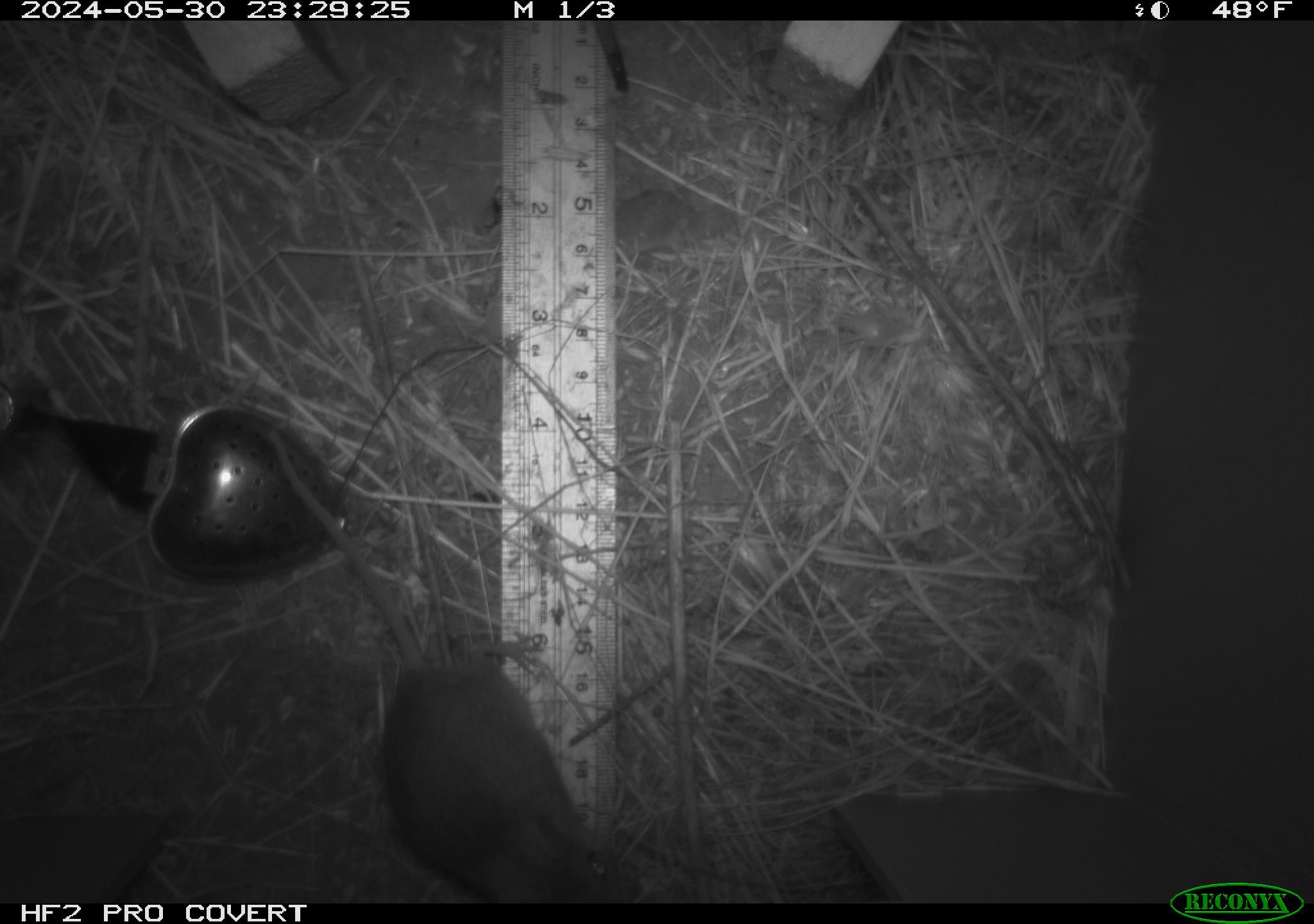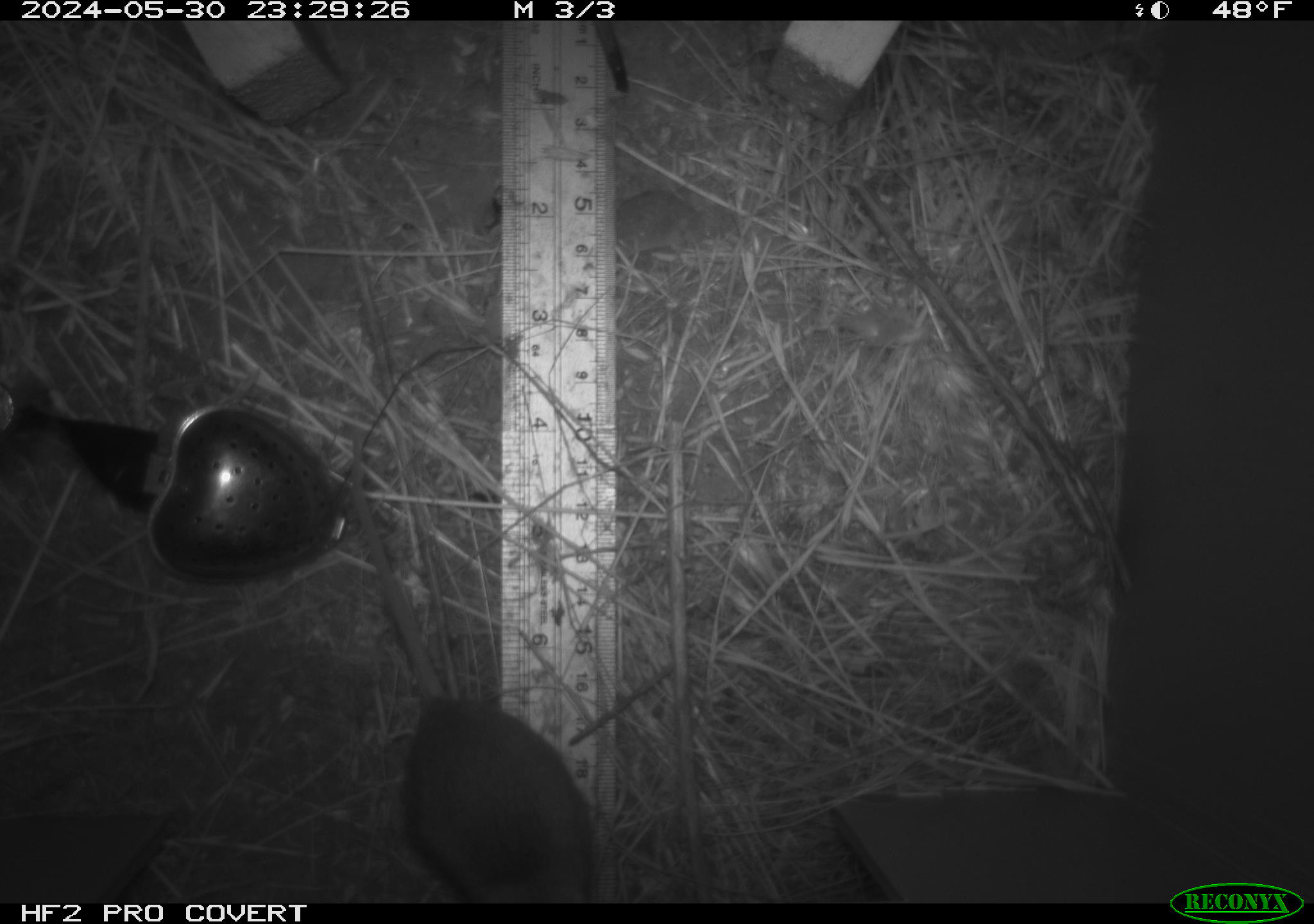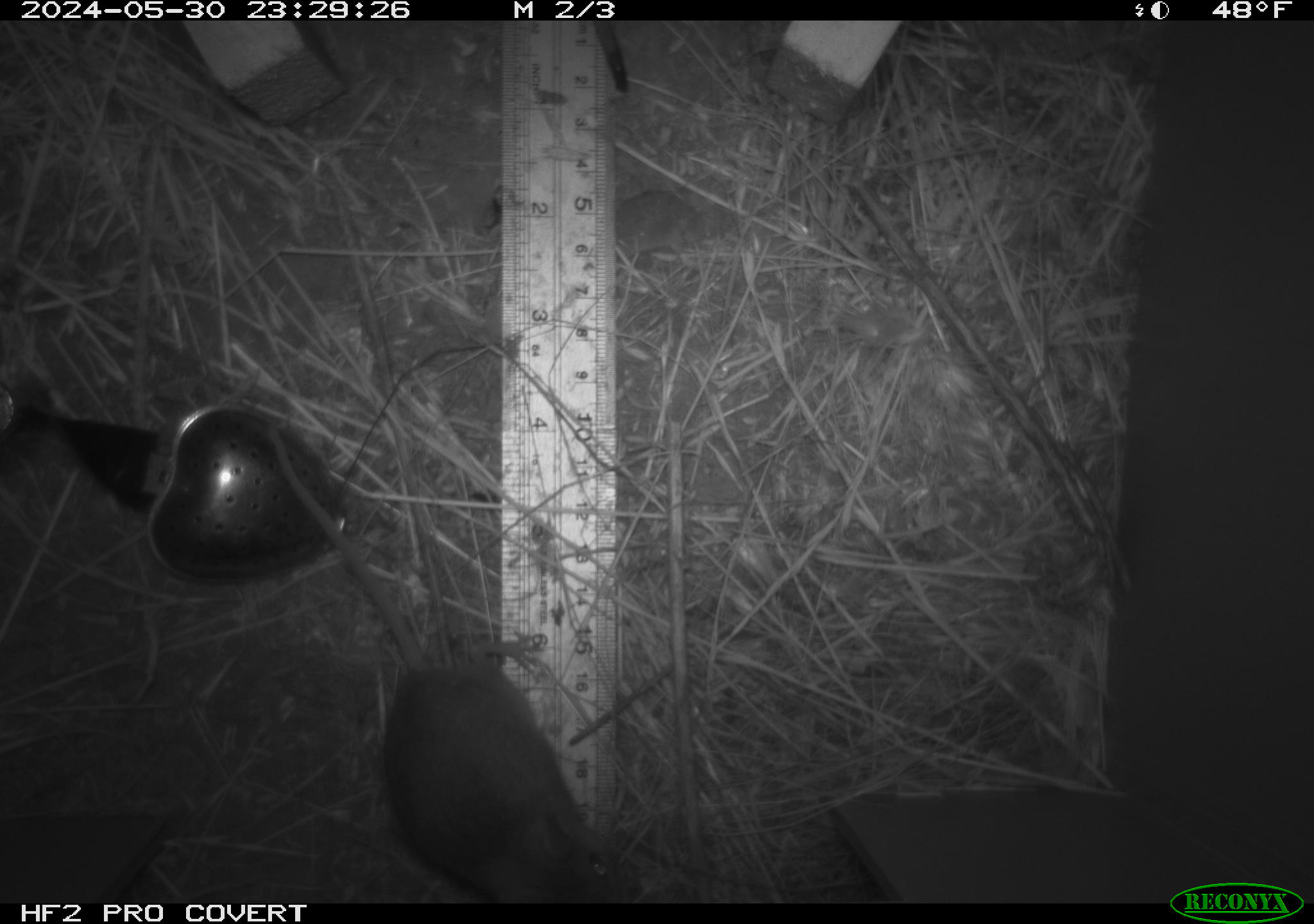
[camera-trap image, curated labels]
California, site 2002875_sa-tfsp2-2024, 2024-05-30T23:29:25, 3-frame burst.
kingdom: Animalia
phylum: Chordata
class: Mammalia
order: Rodentia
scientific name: Rodentia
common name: mouse species